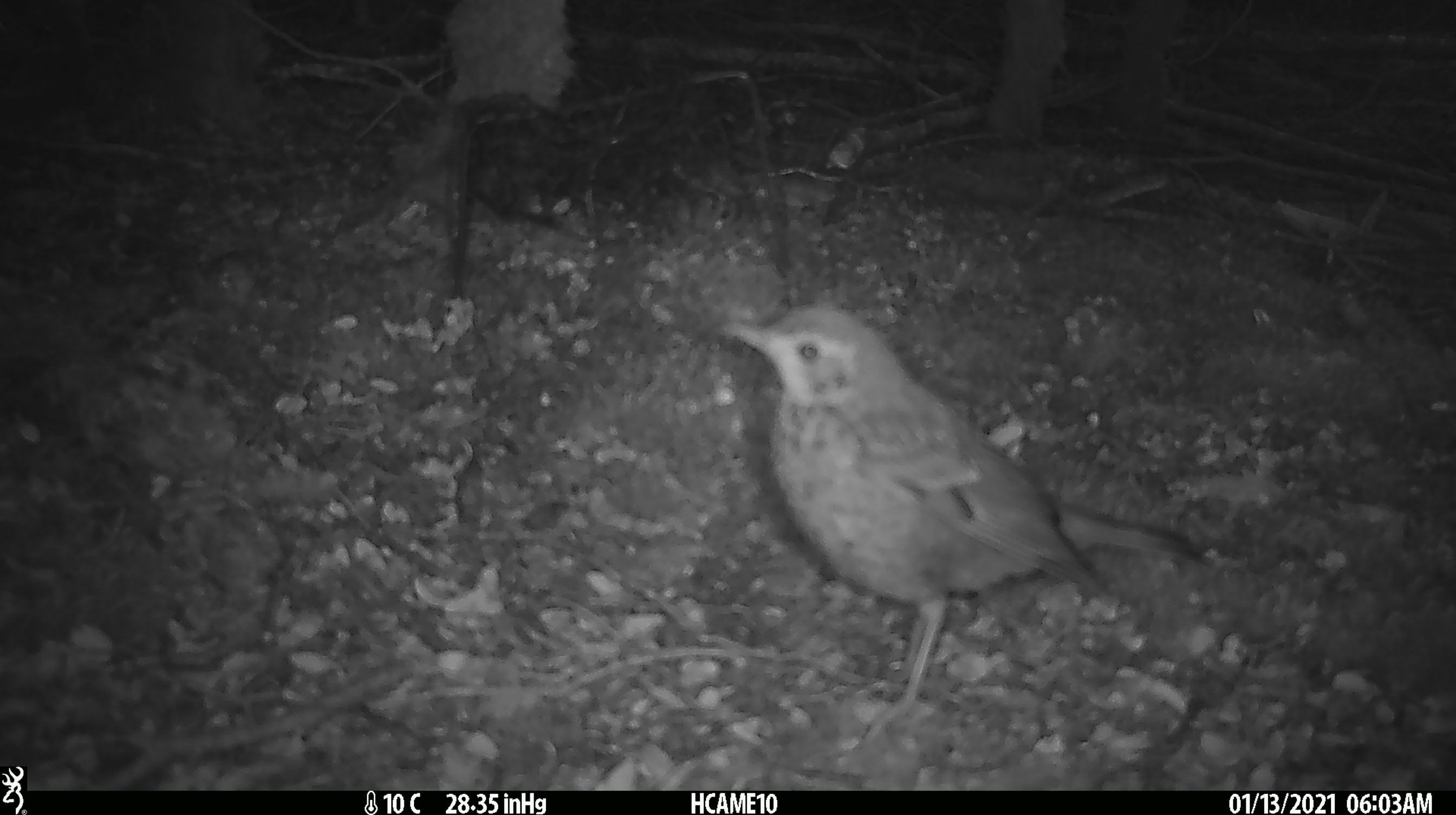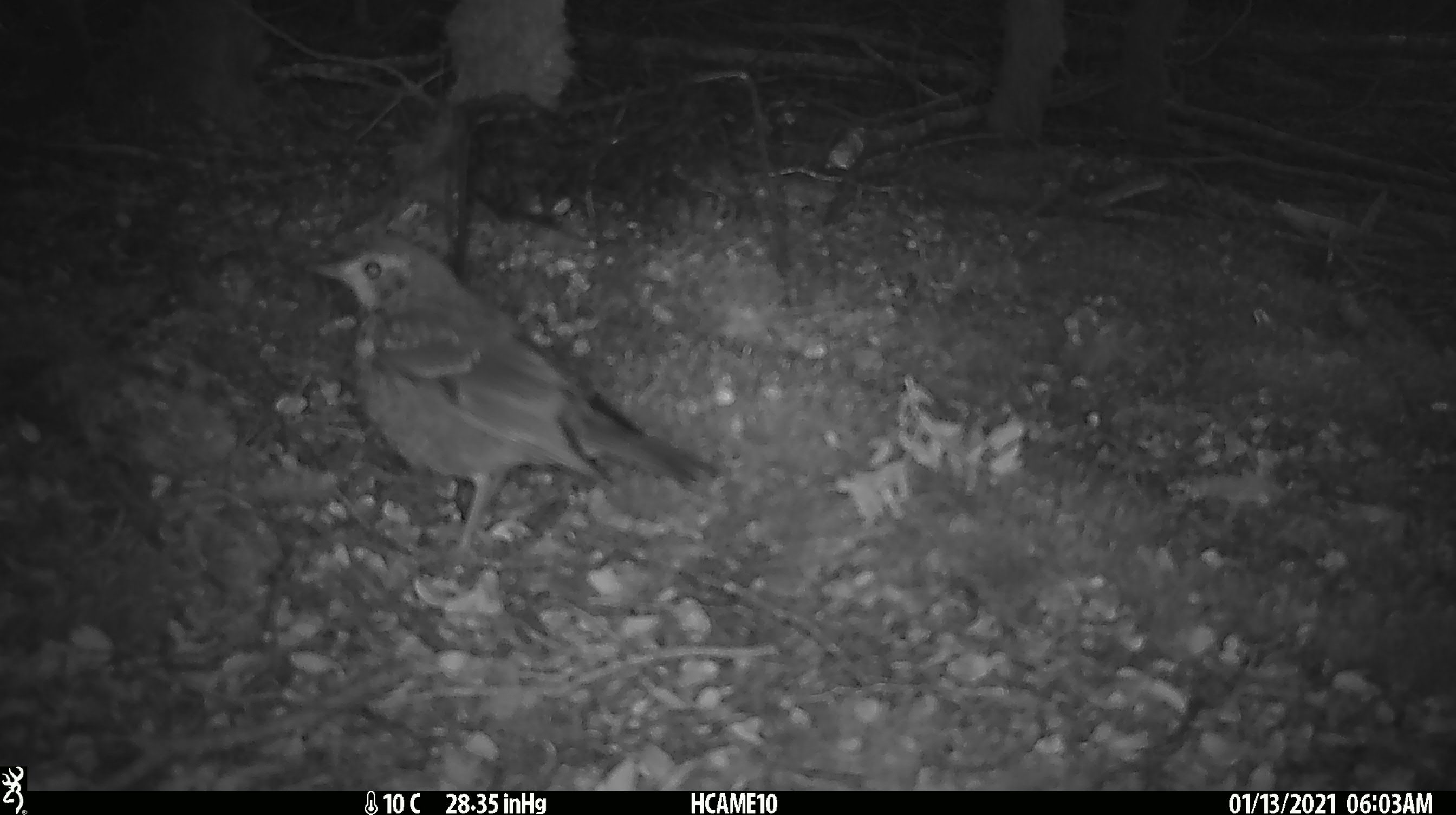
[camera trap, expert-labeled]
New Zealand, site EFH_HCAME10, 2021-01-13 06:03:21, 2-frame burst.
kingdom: Animalia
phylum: Chordata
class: Aves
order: Passeriformes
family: Turdidae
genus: Turdus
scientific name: Turdus philomelos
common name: song thrush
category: thrush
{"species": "thrush (song thrush) (Turdus philomelos)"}